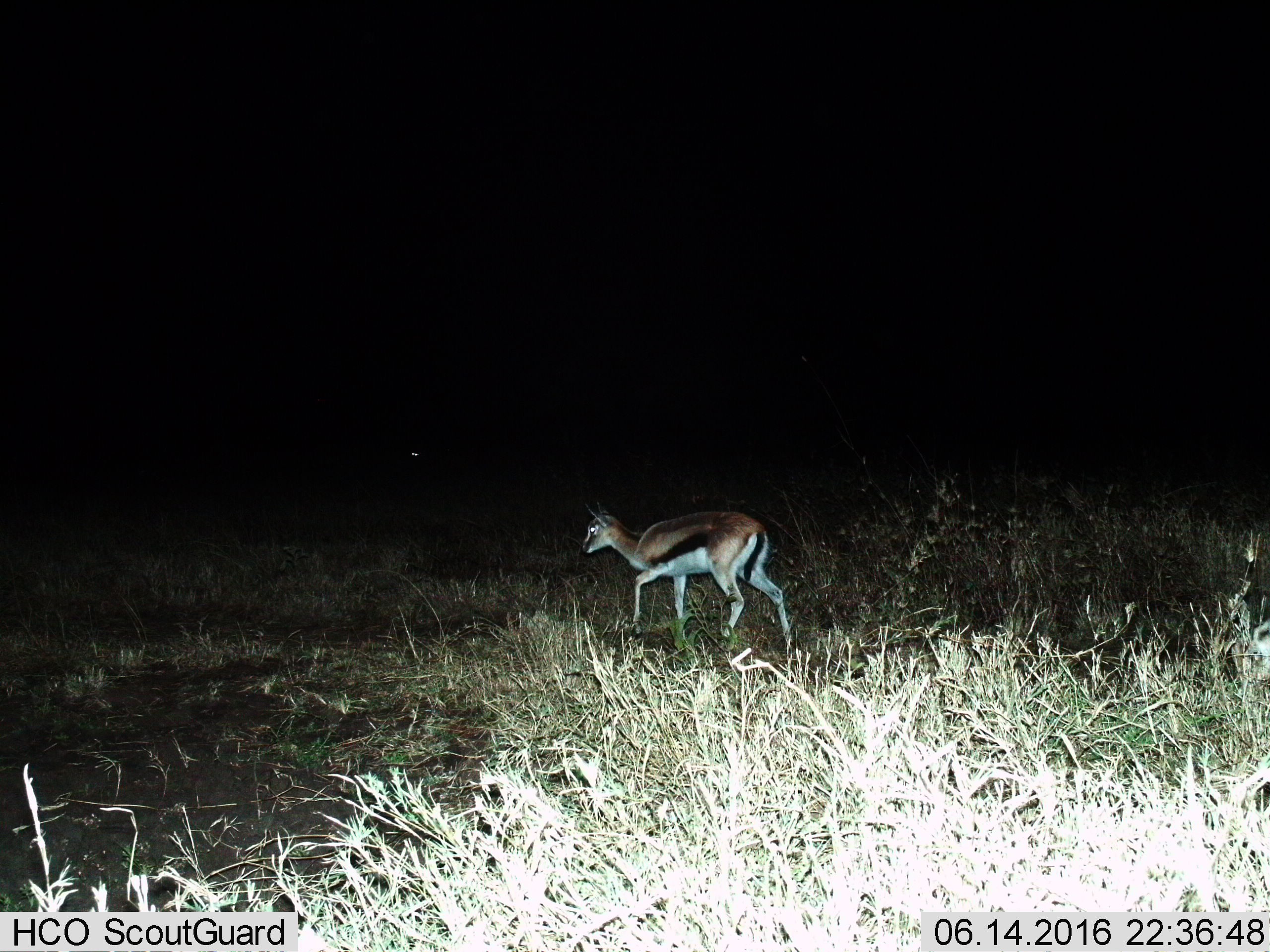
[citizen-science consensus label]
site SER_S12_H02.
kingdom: Animalia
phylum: Chordata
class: Mammalia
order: Artiodactyla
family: Bovidae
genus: Eudorcas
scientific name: Eudorcas thomsonii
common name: thomson's gazelle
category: gazellethomsons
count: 1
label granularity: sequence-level